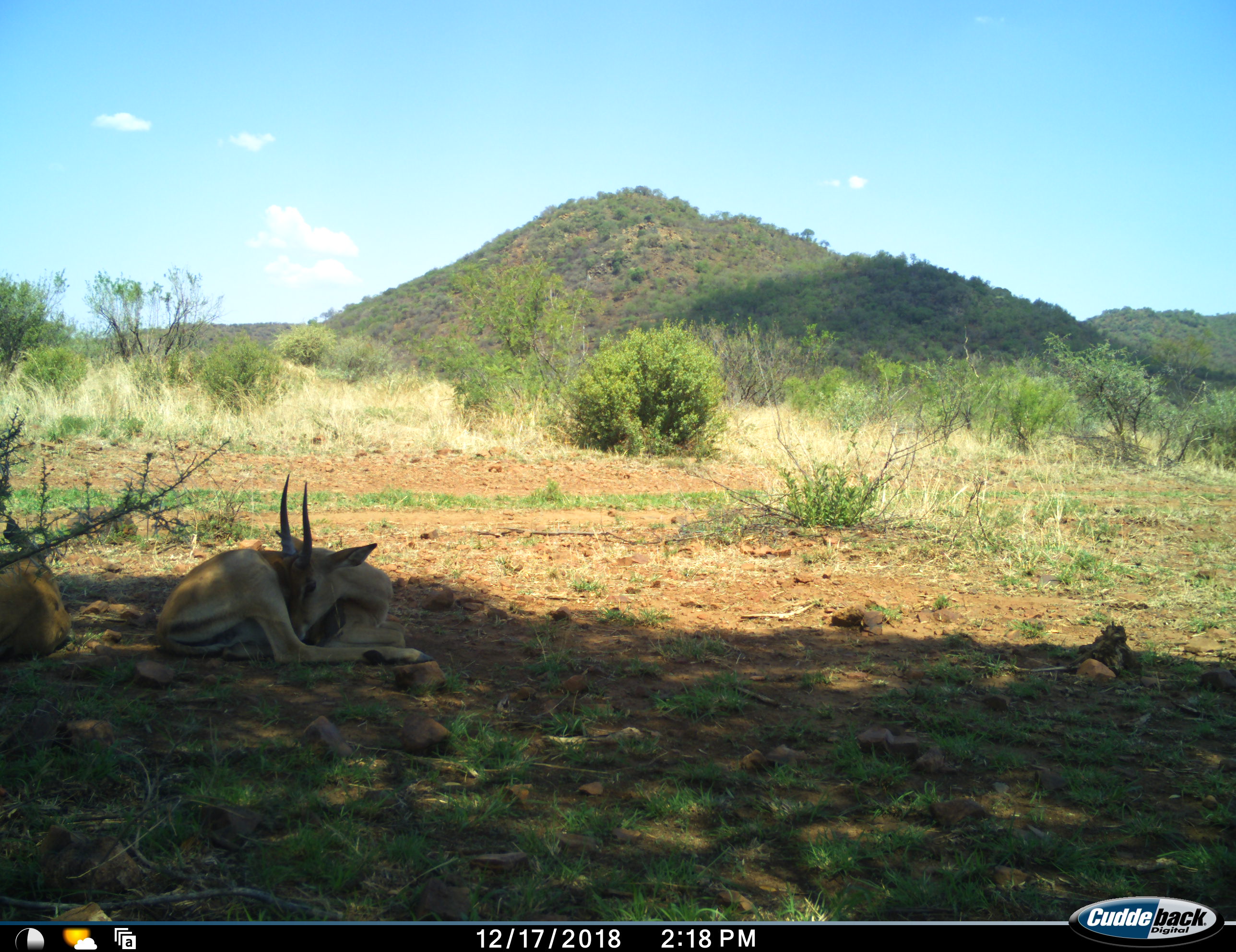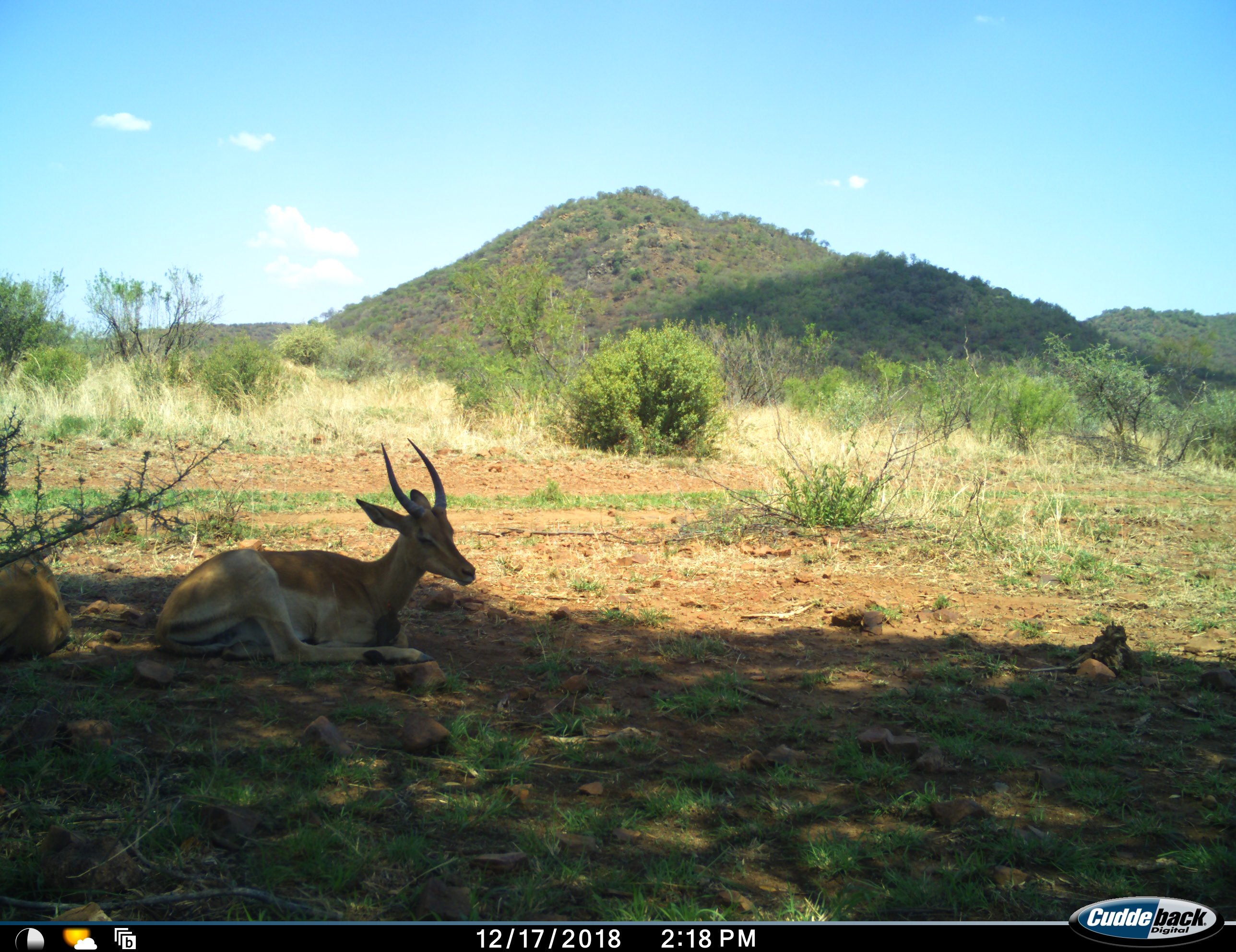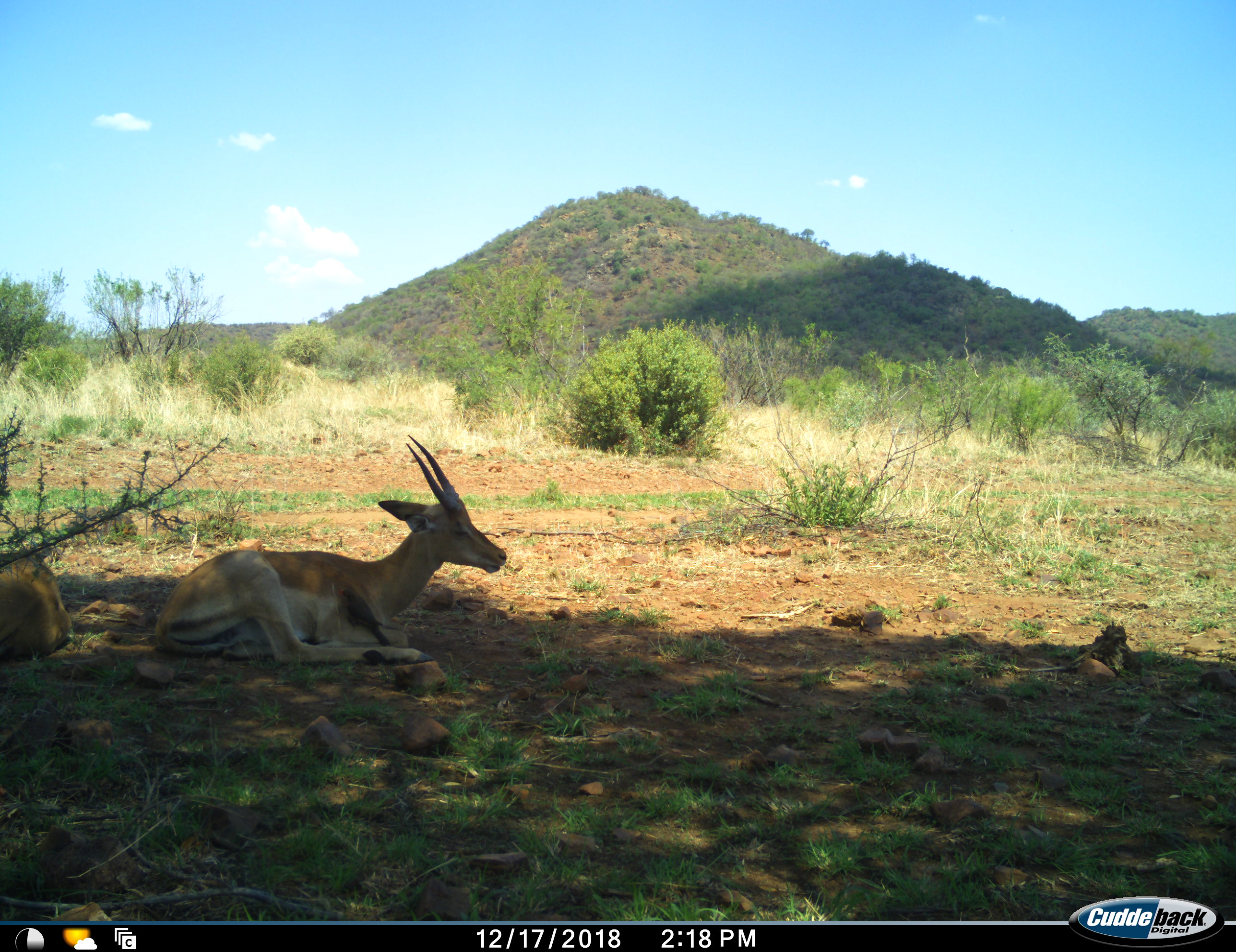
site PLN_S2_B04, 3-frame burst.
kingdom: Animalia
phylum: Chordata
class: Mammalia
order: Artiodactyla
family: Bovidae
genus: Aepyceros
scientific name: Aepyceros melampus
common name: impala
Impala (Aepyceros melampus), count 2. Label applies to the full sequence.